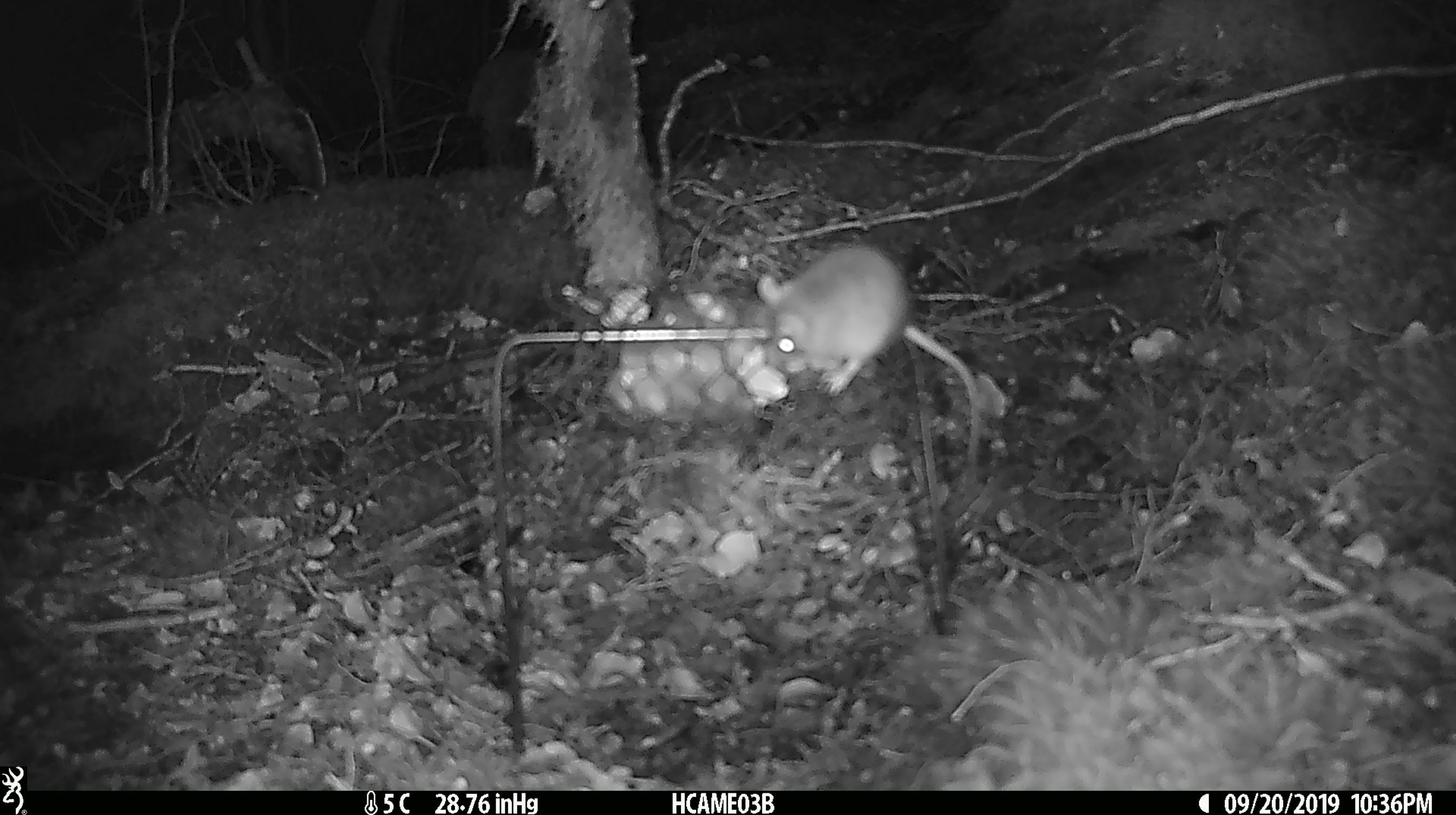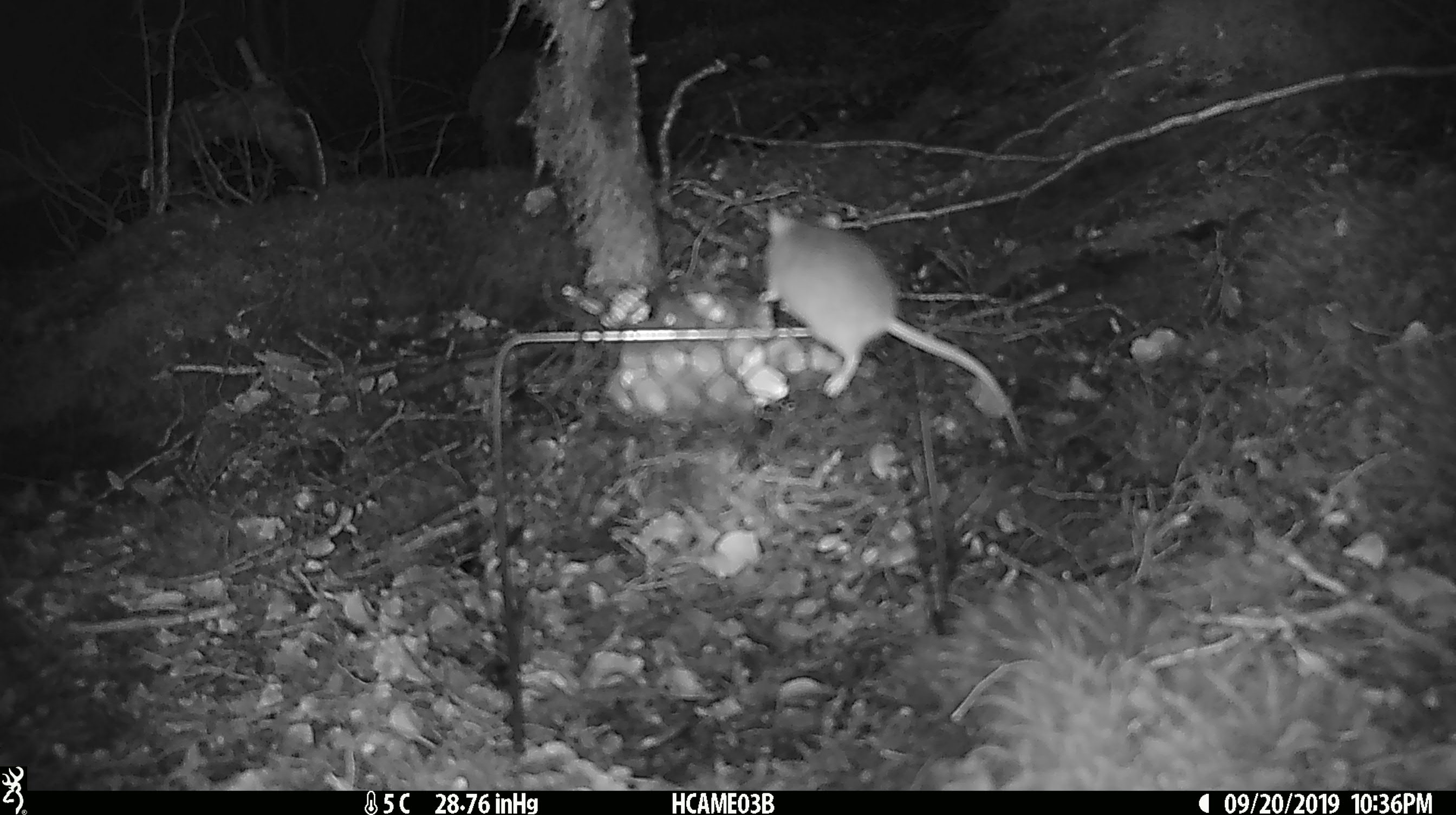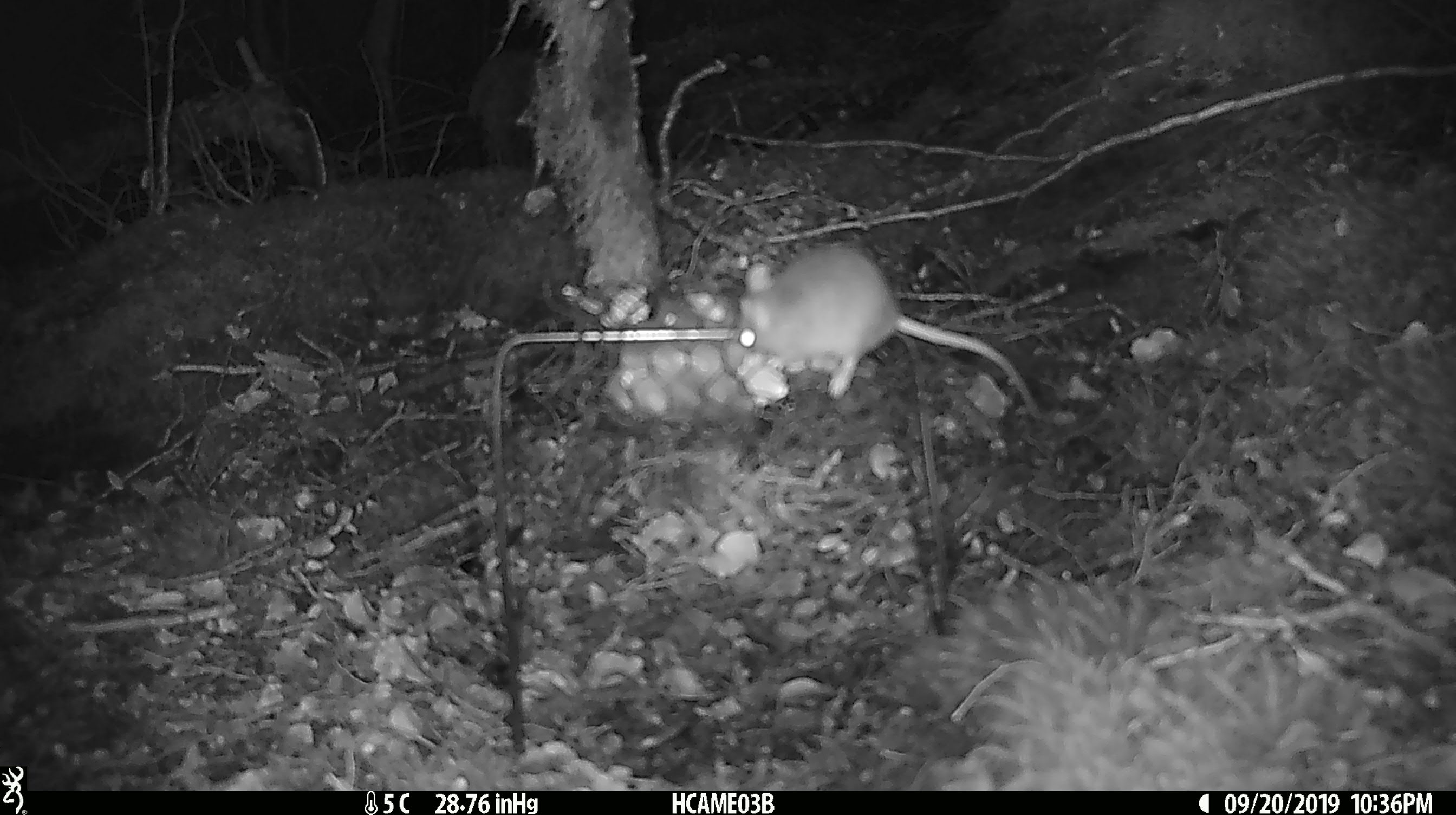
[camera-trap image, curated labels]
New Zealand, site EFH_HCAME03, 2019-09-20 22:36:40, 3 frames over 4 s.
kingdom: Animalia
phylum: Chordata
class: Mammalia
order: Rodentia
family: Muridae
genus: Mus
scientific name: Mus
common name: mouse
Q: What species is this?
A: Mouse (Mus).